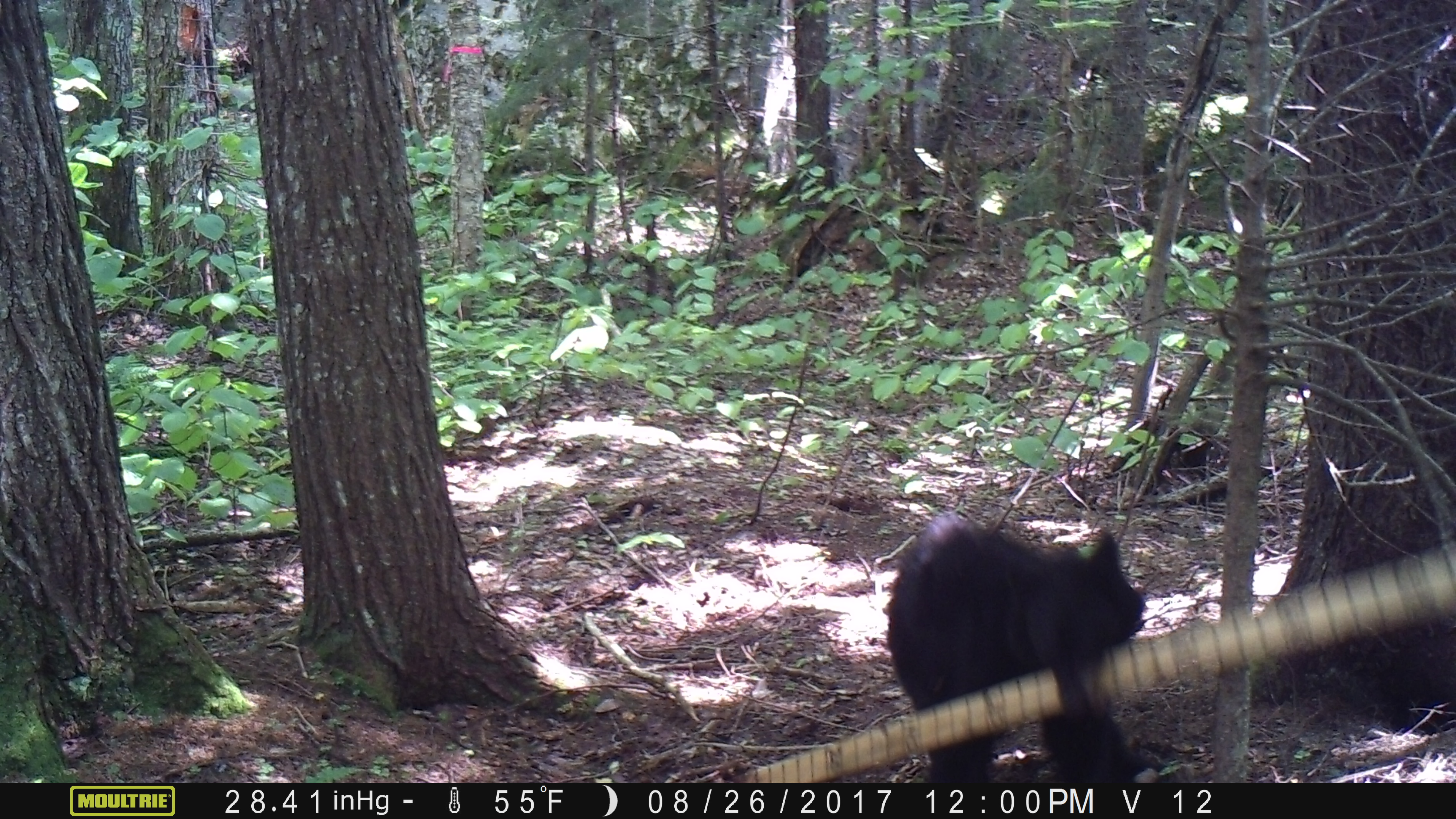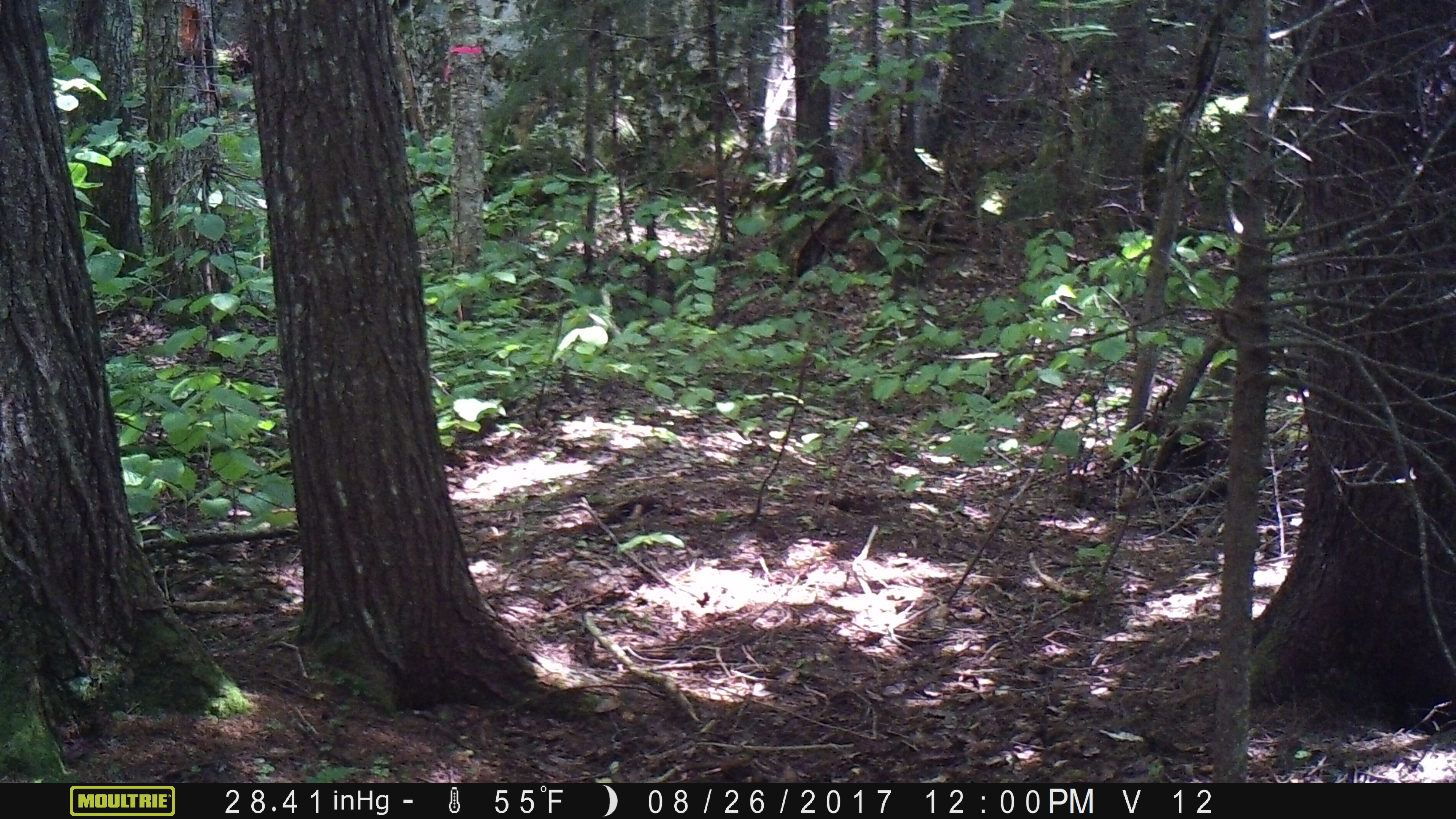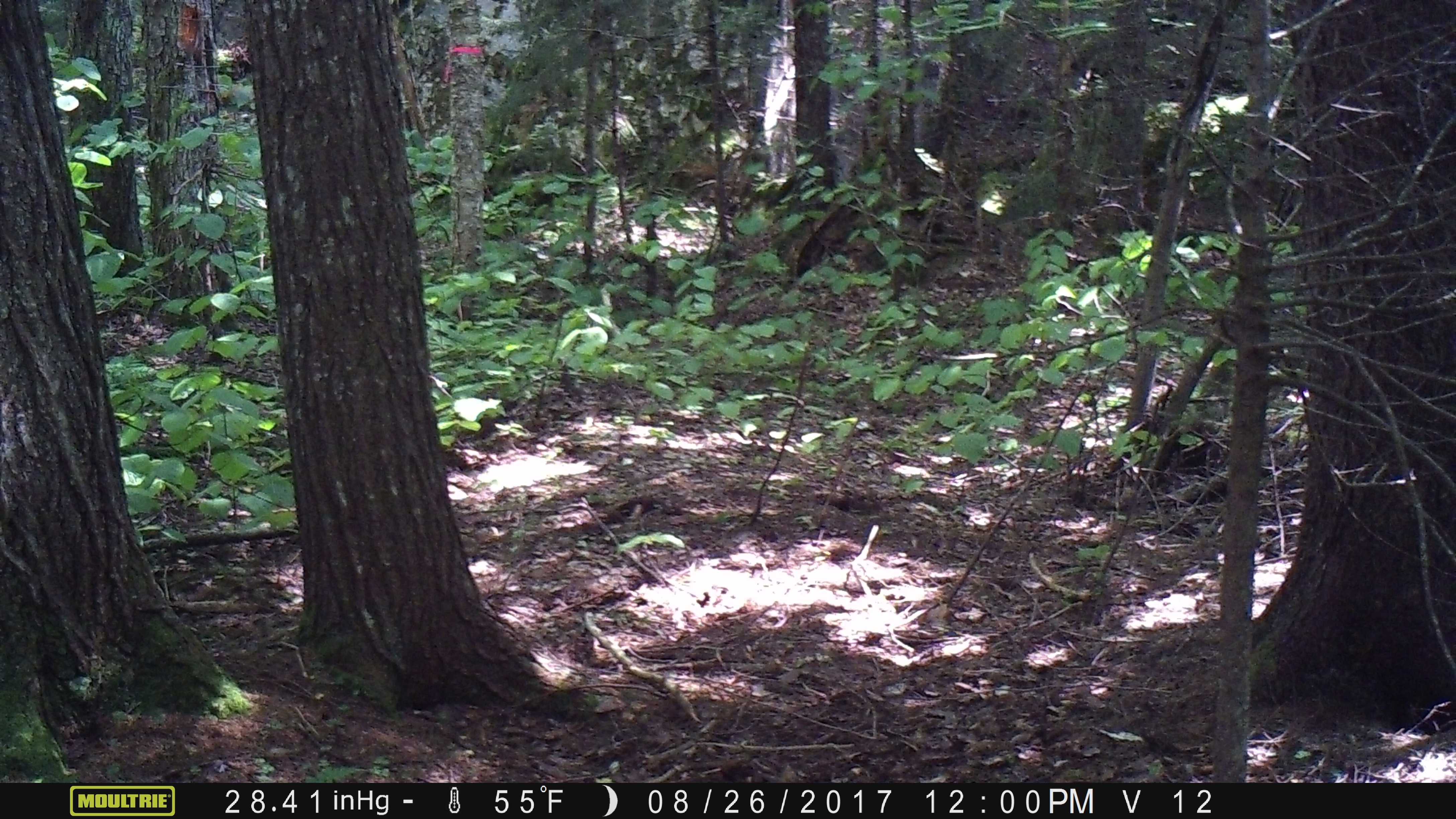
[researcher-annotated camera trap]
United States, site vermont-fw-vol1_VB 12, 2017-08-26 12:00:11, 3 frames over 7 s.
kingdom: Animalia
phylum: Chordata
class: Mammalia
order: Carnivora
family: Ursidae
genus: Ursus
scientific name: Ursus americanus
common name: black bear